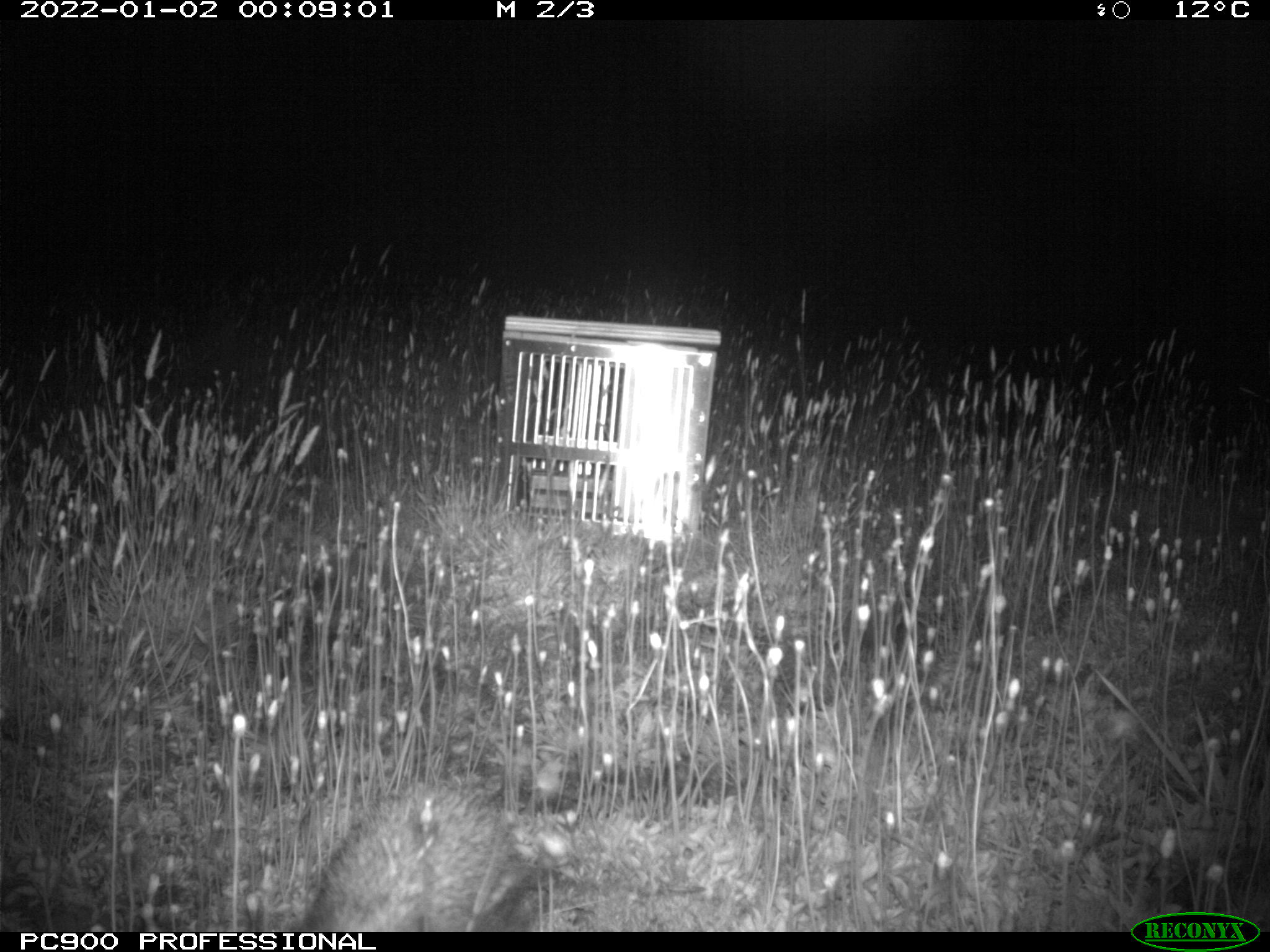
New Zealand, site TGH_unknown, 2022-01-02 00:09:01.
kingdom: Animalia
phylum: Chordata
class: Mammalia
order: Eulipotyphla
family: Erinaceidae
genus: Erinaceus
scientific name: Erinaceus europaeus europaeus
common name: european hedgehog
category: hedgehog